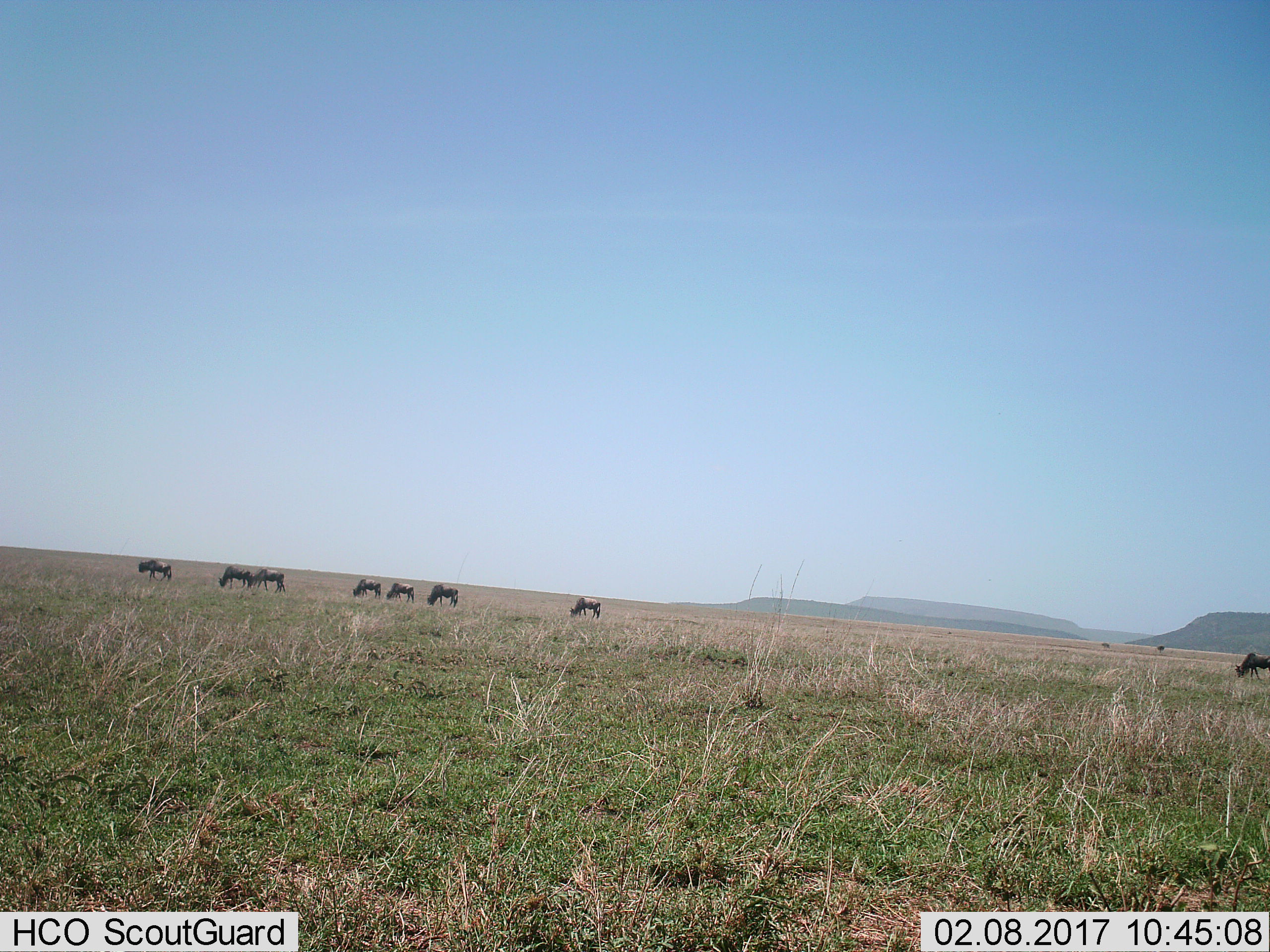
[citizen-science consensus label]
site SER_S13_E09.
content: unidentified animal